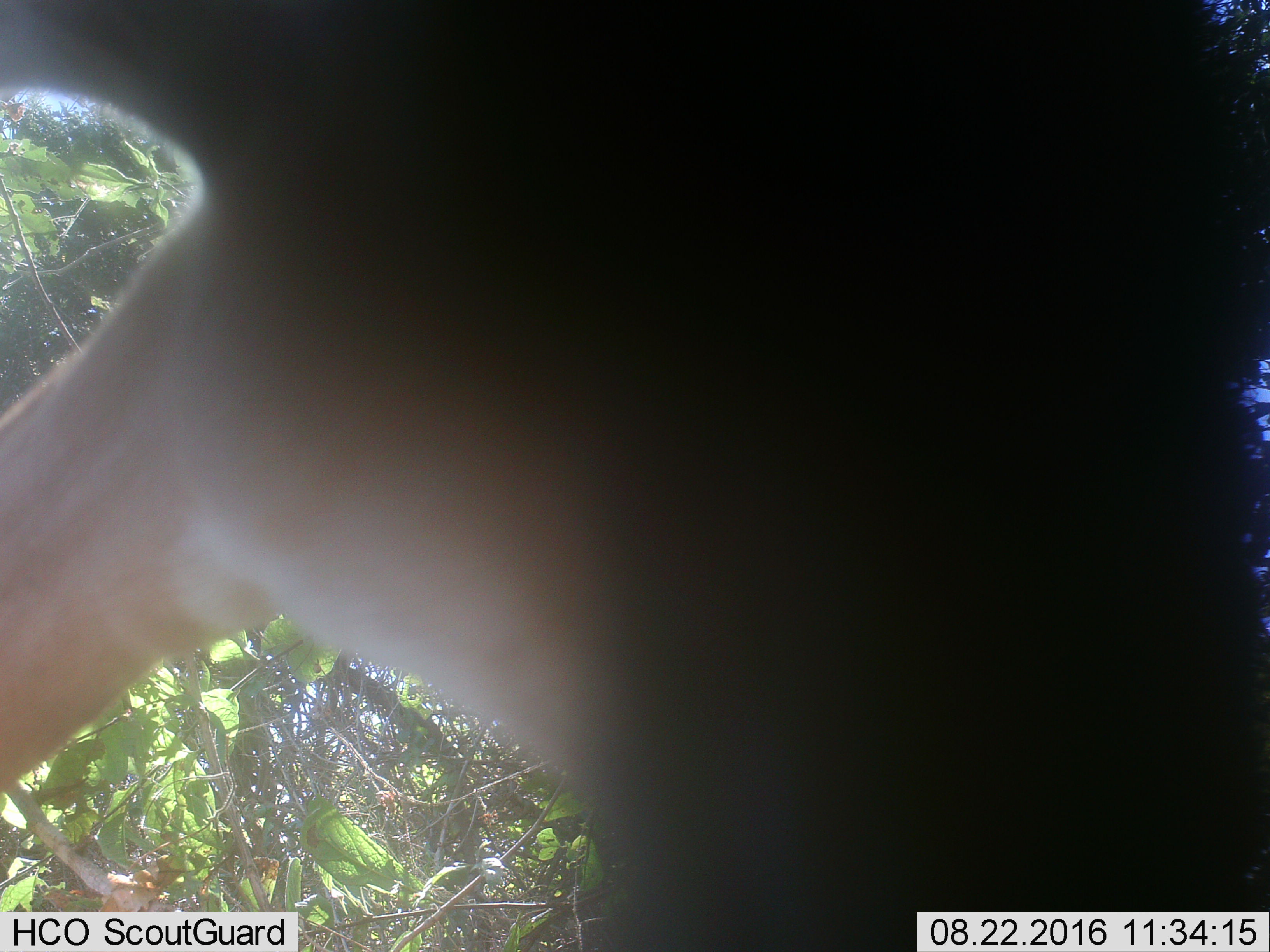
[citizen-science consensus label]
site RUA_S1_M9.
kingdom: Animalia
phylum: Chordata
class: Mammalia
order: Artiodactyla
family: Bovidae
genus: Aepyceros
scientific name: Aepyceros melampus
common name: impala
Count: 1.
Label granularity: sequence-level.